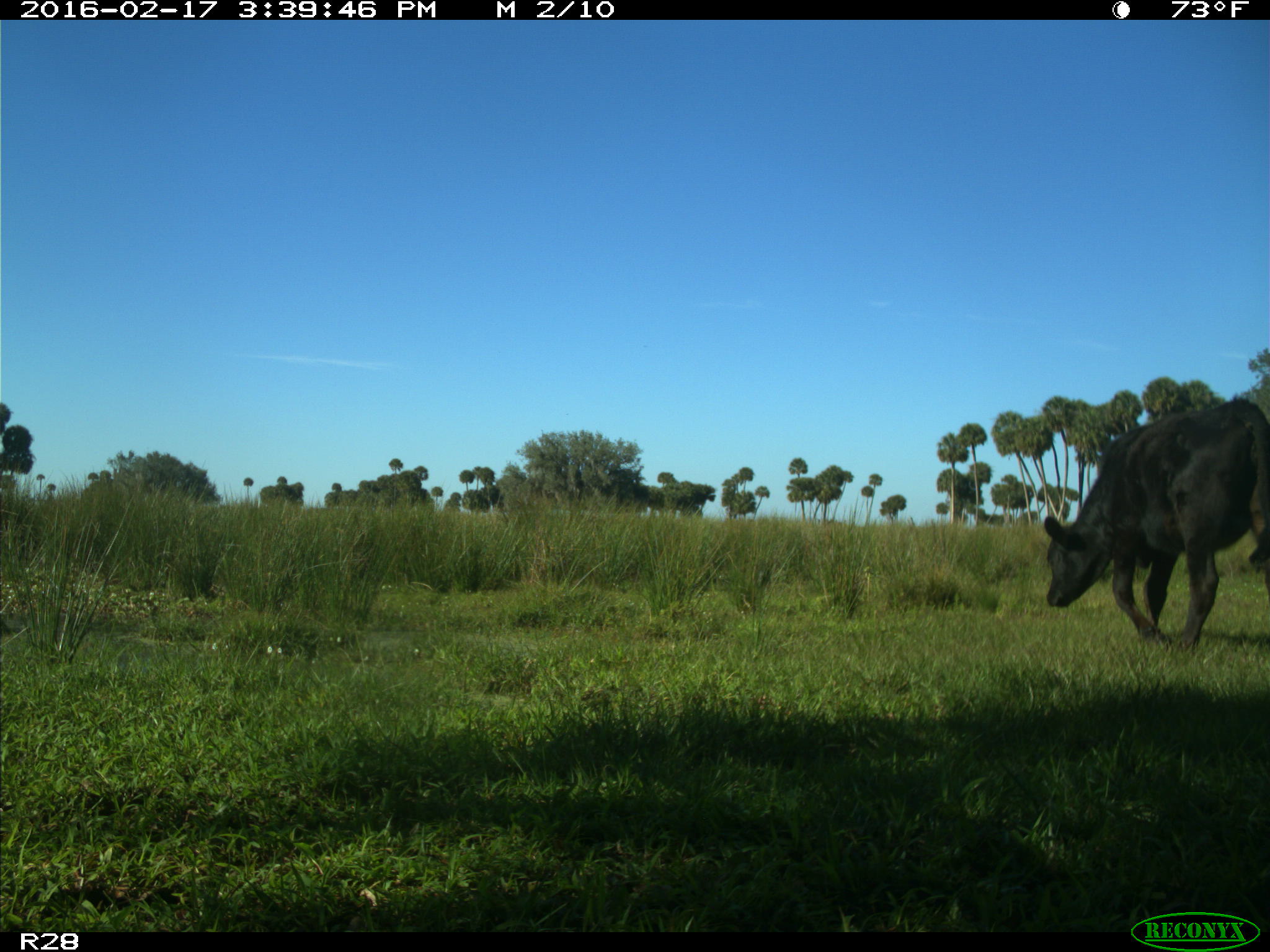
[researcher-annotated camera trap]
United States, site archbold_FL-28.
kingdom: Animalia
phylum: Chordata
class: Mammalia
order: Artiodactyla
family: Bovidae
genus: Bos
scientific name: Bos taurus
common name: domestic cow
Bos taurus (domestic cow).